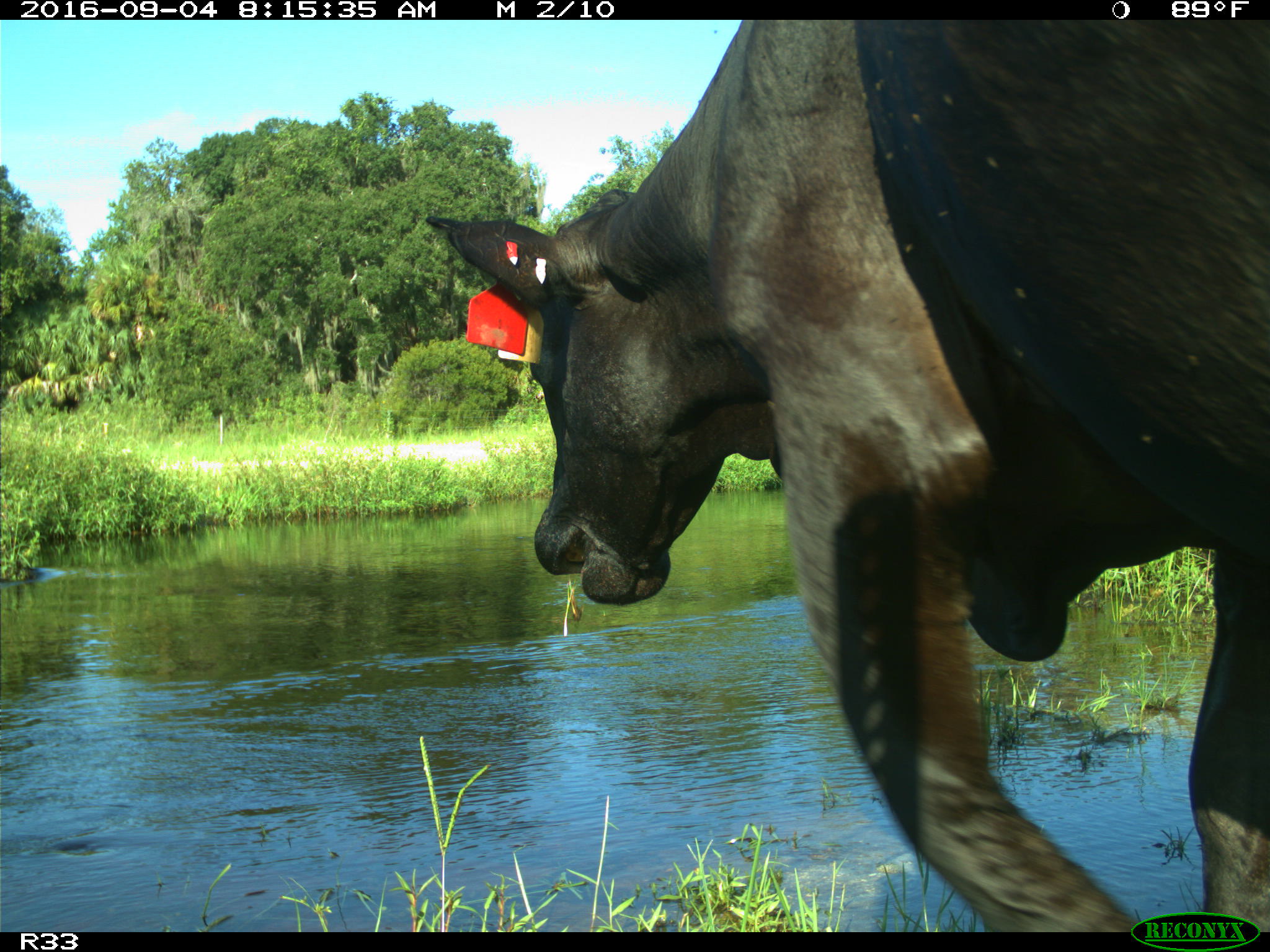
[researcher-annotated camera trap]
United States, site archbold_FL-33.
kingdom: Animalia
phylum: Chordata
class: Mammalia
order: Artiodactyla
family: Bovidae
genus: Bos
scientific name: Bos taurus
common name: domestic cow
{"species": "Bos taurus (domestic cow)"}